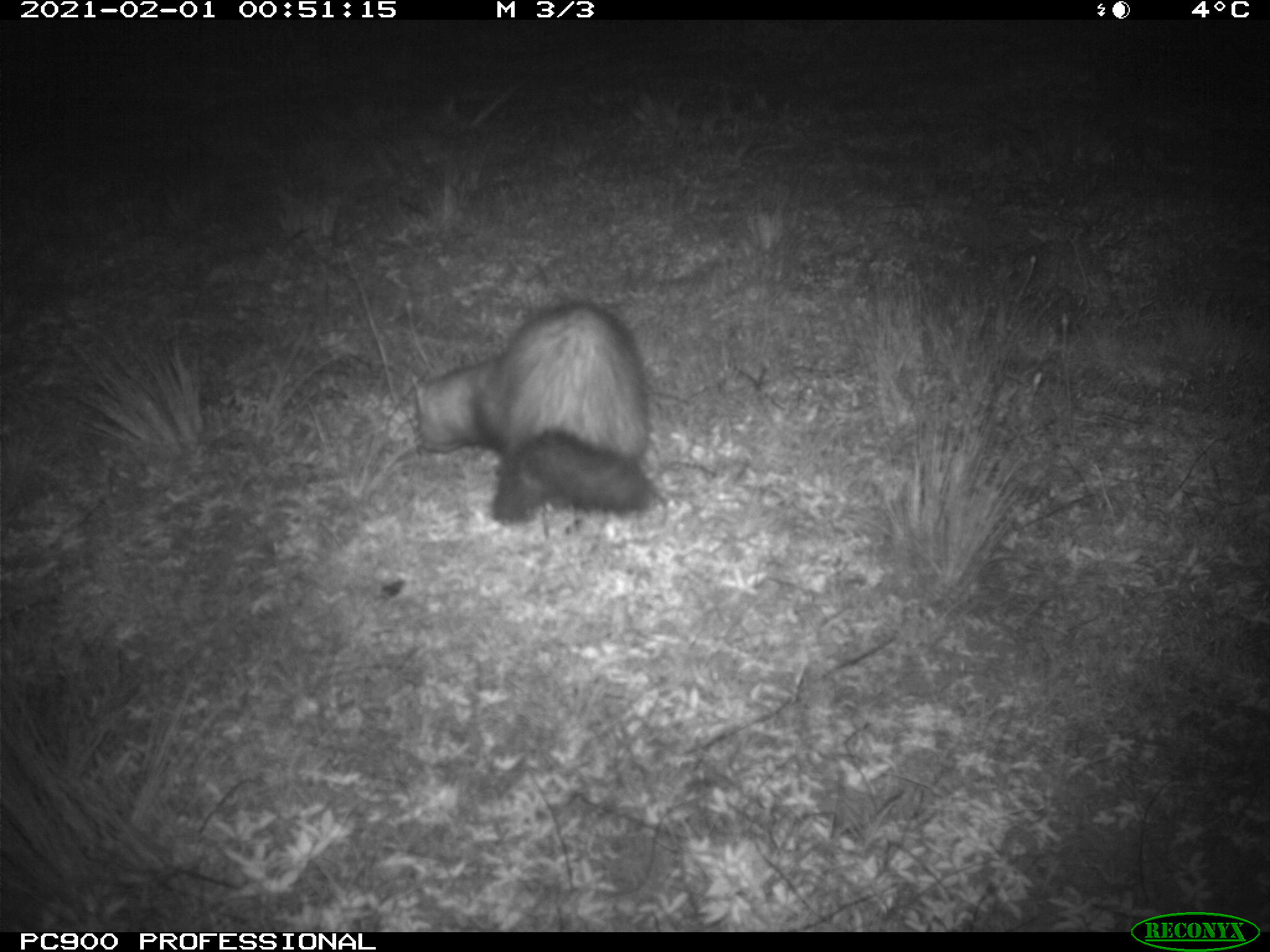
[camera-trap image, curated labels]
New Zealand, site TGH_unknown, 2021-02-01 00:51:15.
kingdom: Animalia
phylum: Chordata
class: Mammalia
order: Carnivora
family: Mustelidae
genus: Mustela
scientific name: Mustela furo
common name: ferret